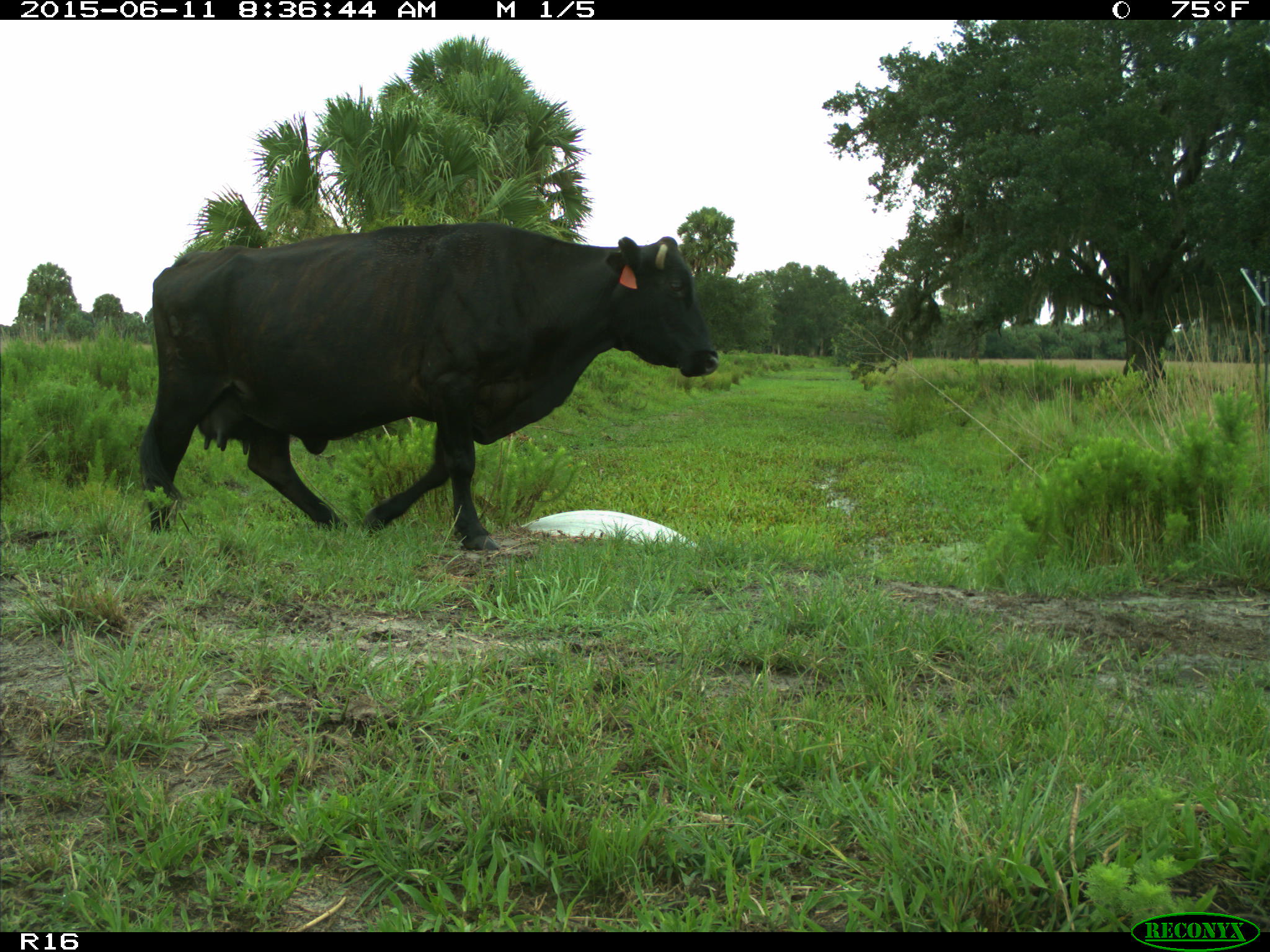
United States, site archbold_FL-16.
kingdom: Animalia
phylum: Chordata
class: Mammalia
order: Artiodactyla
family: Bovidae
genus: Bos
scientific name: Bos taurus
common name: domestic cow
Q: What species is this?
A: Bos taurus (domestic cow).